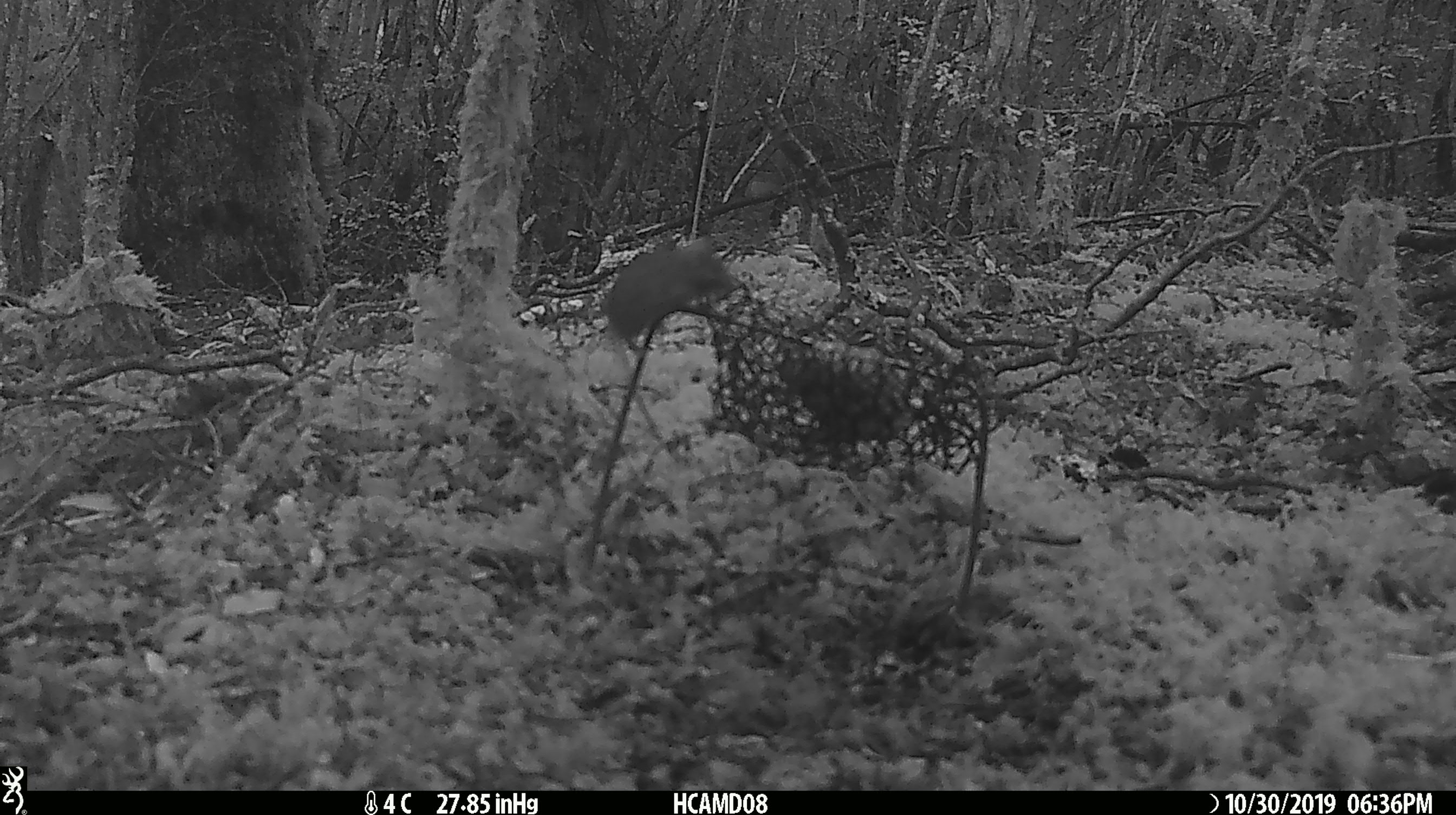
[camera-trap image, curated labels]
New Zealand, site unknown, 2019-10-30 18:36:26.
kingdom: Animalia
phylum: Chordata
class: Mammalia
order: Rodentia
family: Muridae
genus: Mus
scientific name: Mus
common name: mouse